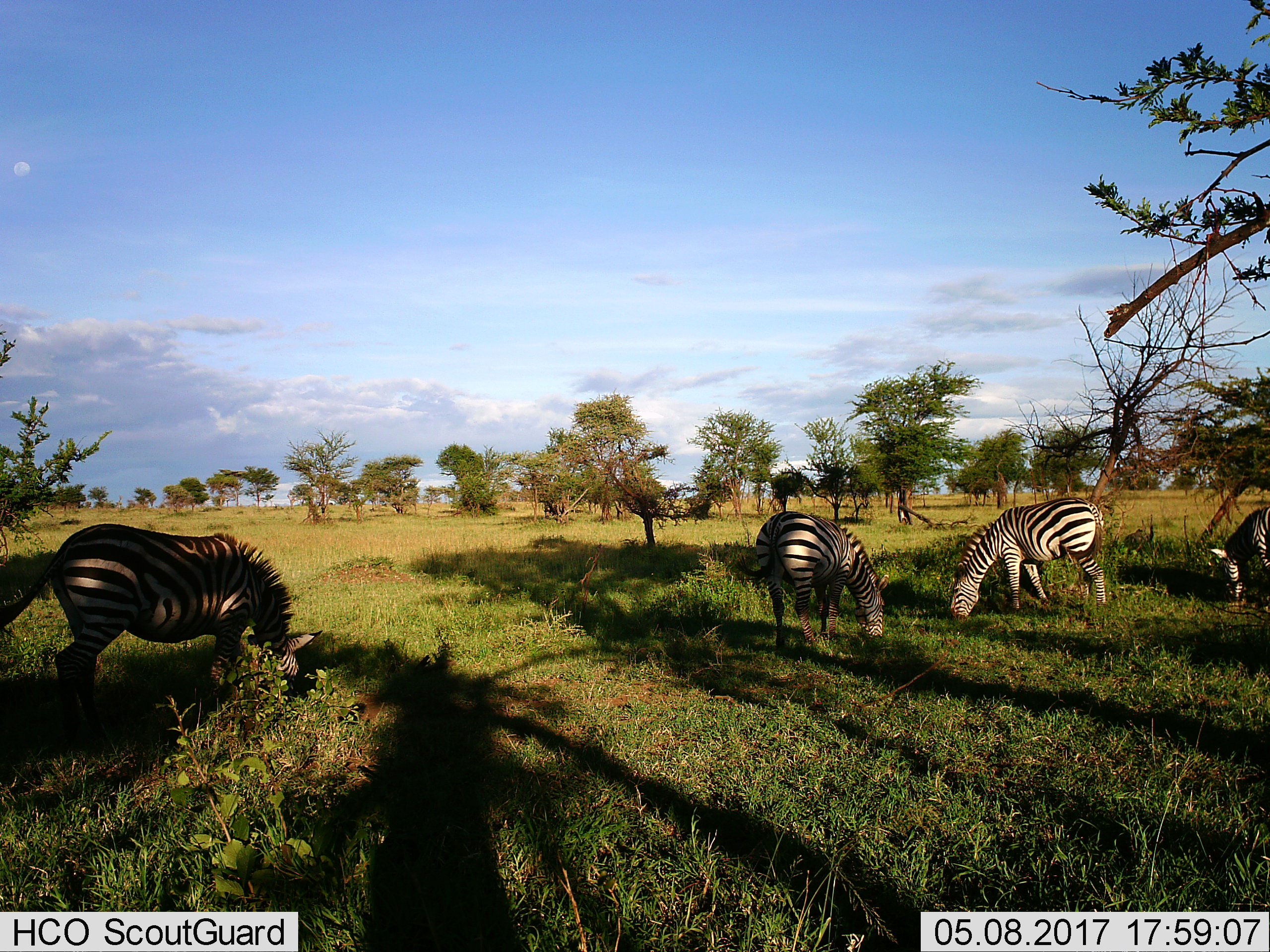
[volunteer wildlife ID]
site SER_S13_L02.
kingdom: Animalia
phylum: Chordata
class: Mammalia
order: Perissodactyla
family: Equidae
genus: Equus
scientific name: Equus quagga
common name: plains zebra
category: zebraplains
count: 4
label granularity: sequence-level